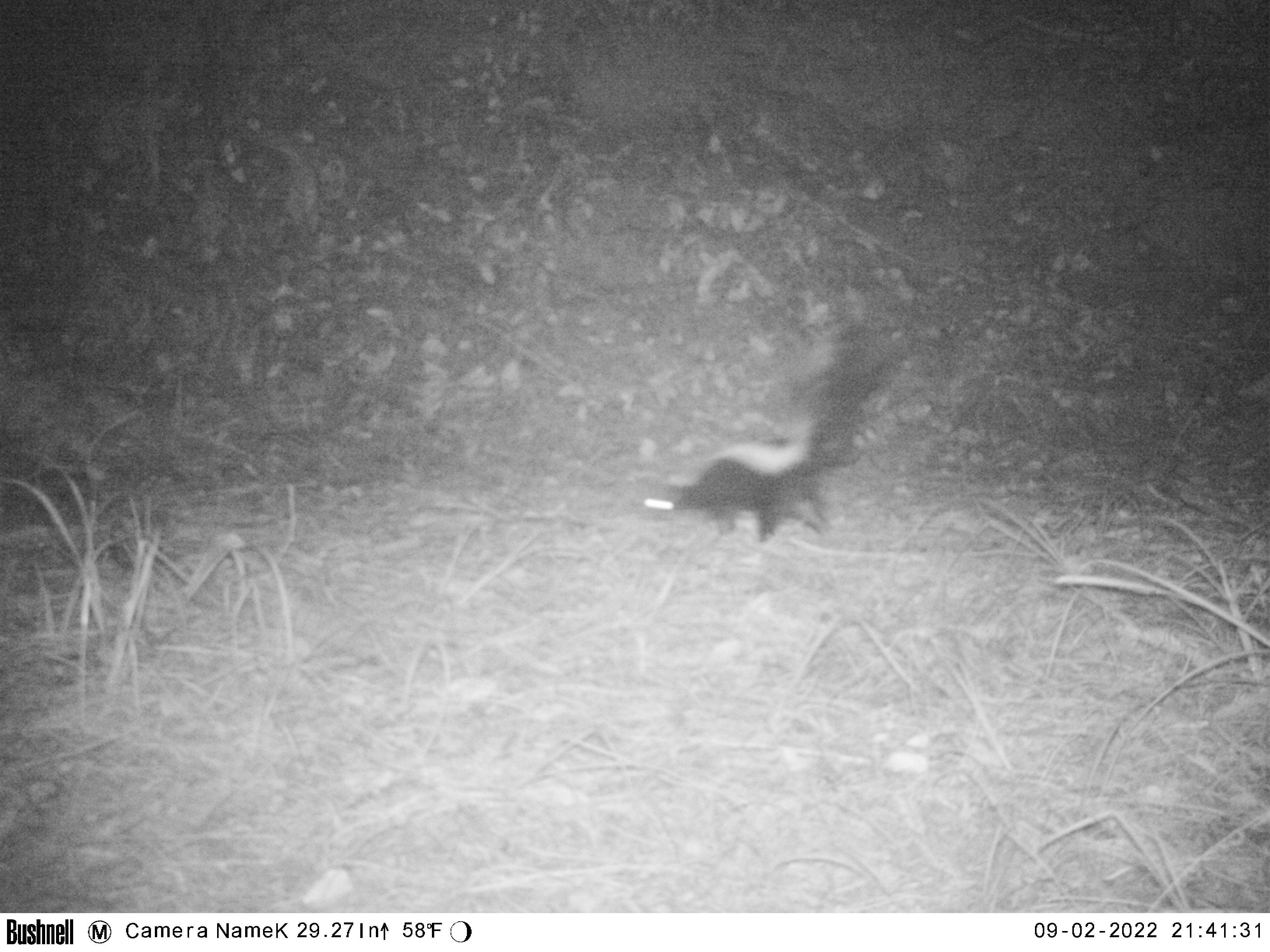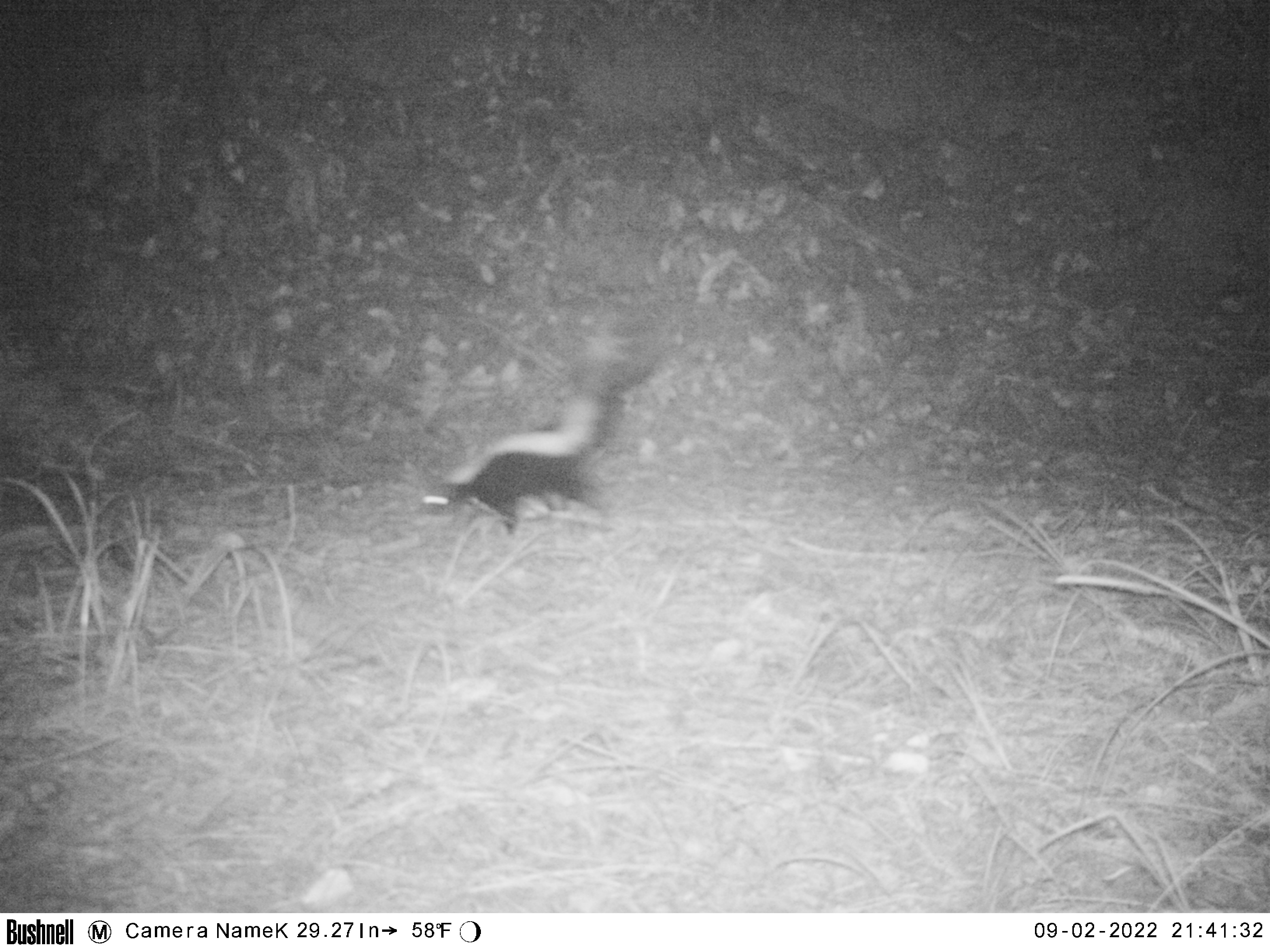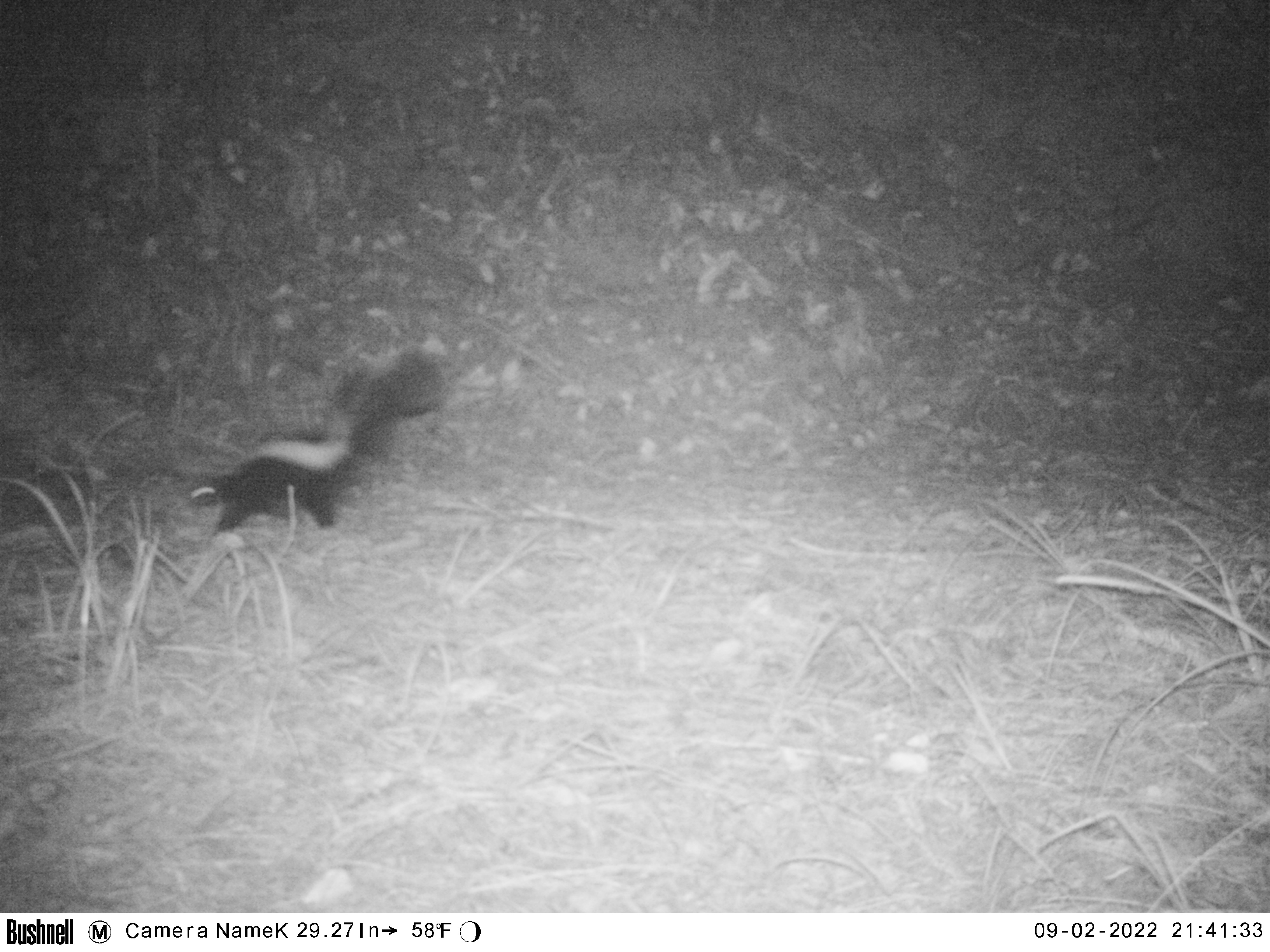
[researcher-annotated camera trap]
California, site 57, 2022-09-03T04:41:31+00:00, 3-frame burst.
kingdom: Animalia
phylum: Chordata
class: Mammalia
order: Carnivora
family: Mephitidae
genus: Mephitis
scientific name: Mephitis mephitis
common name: striped skunk